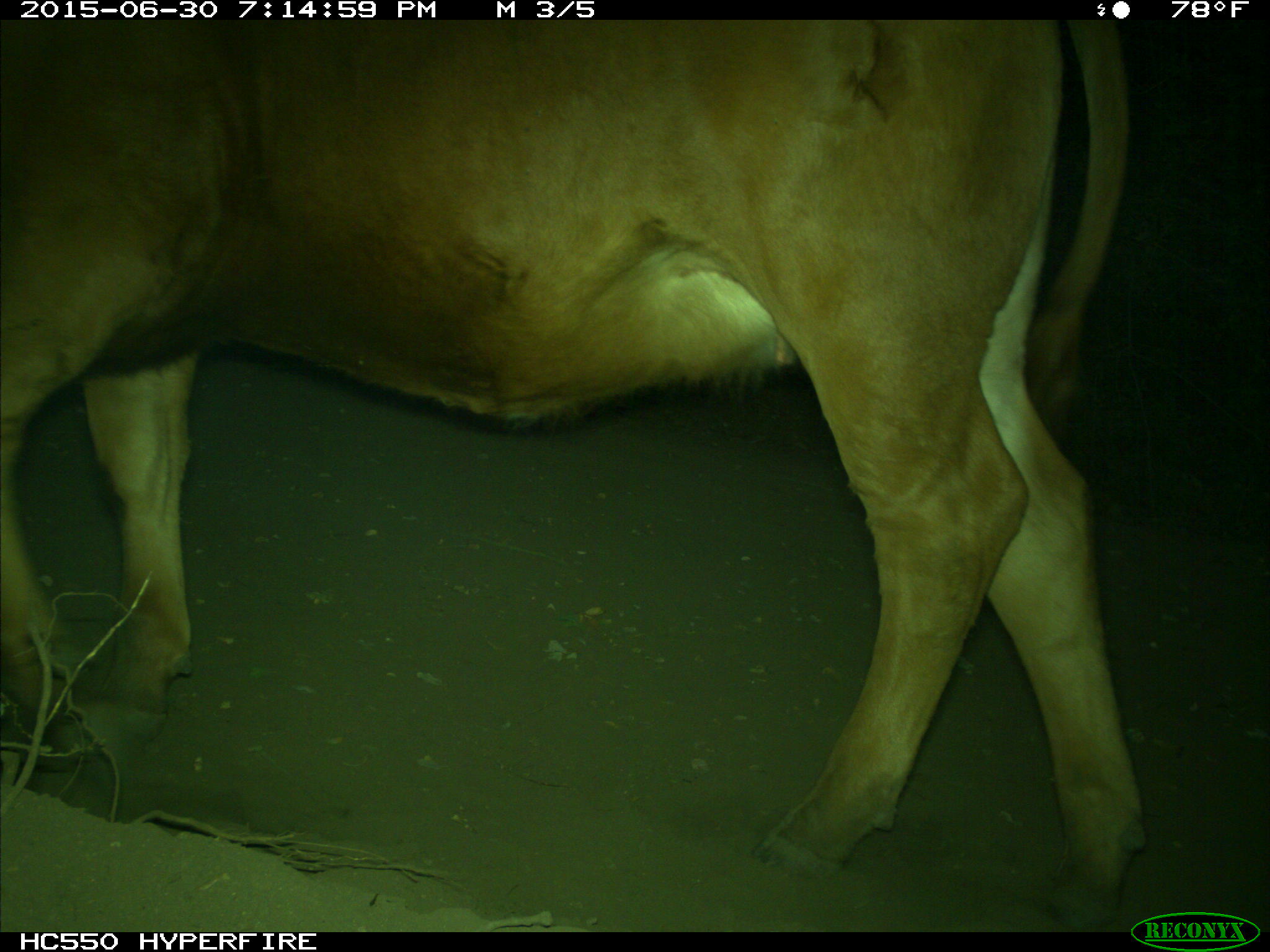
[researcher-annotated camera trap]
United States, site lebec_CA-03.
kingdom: Animalia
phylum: Chordata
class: Mammalia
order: Artiodactyla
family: Bovidae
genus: Bos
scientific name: Bos taurus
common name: domestic cow